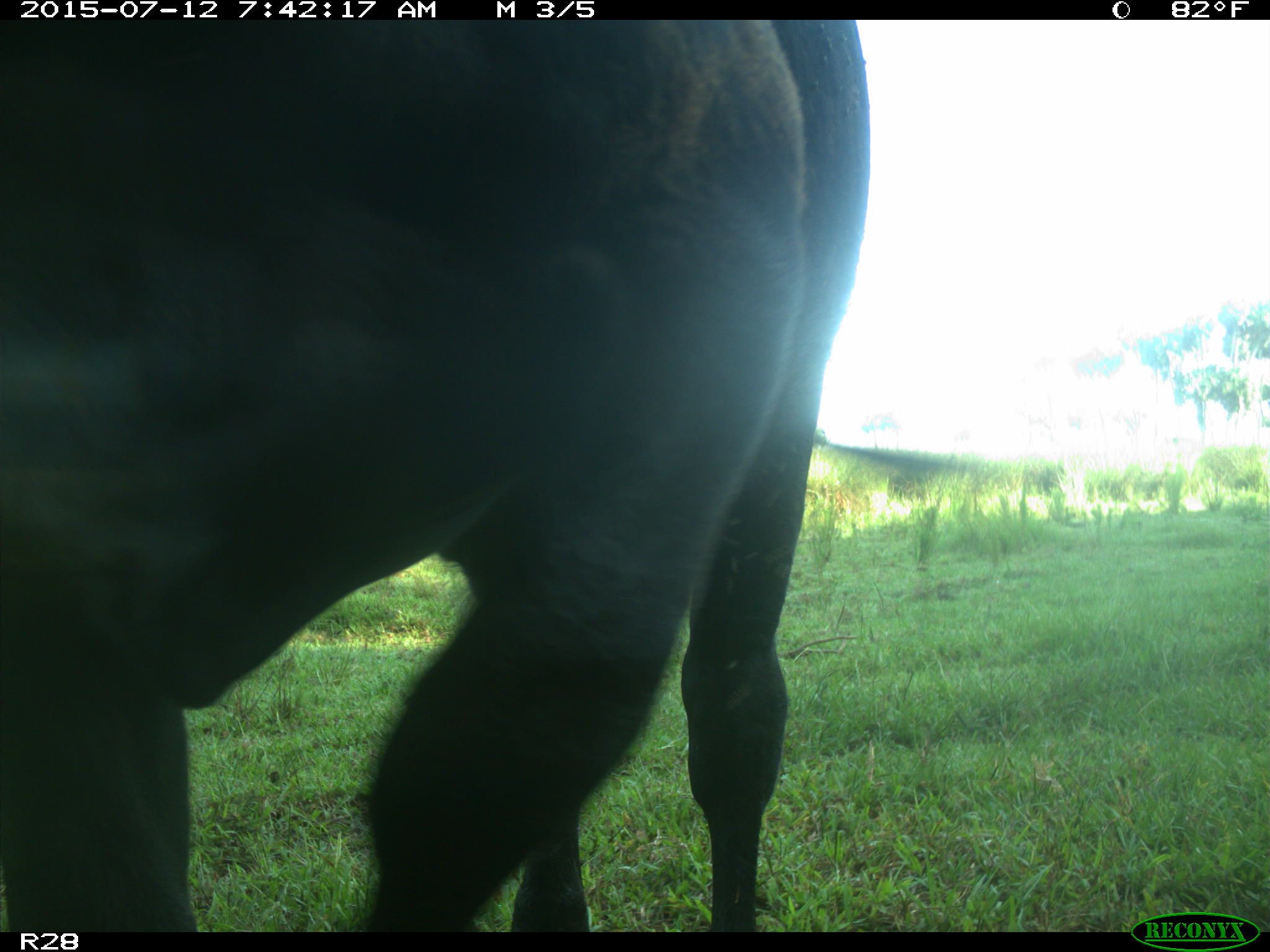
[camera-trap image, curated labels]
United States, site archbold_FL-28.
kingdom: Animalia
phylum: Chordata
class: Mammalia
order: Artiodactyla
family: Bovidae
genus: Bos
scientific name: Bos taurus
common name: domestic cow